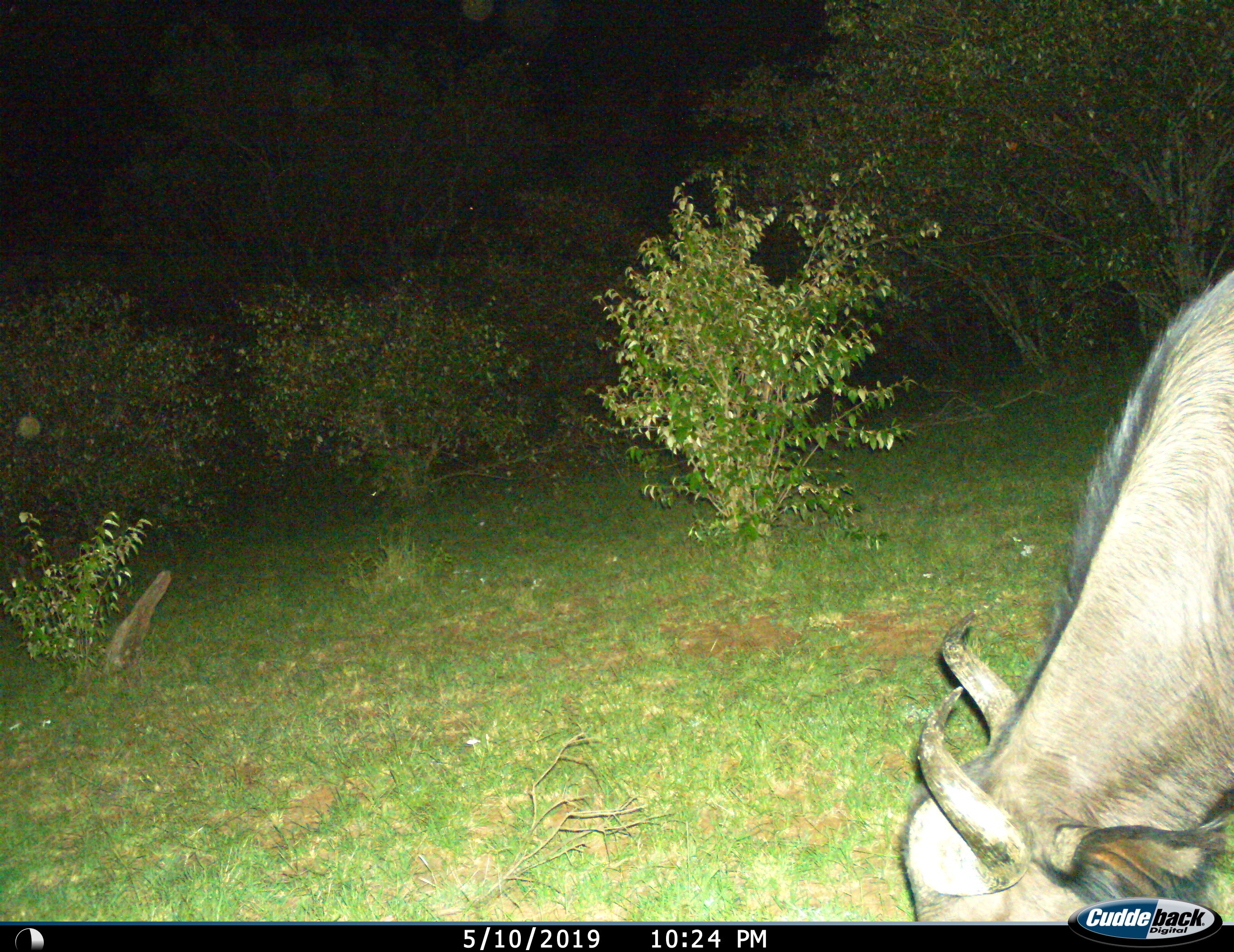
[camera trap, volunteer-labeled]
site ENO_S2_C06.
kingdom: Animalia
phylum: Chordata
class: Mammalia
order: Artiodactyla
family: Bovidae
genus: Connochaetes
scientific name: Connochaetes taurinus taurinus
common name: blue wildebeest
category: wildebeestblue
Wildebeestblue (blue wildebeest) (Connochaetes taurinus taurinus), count 1. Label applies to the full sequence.